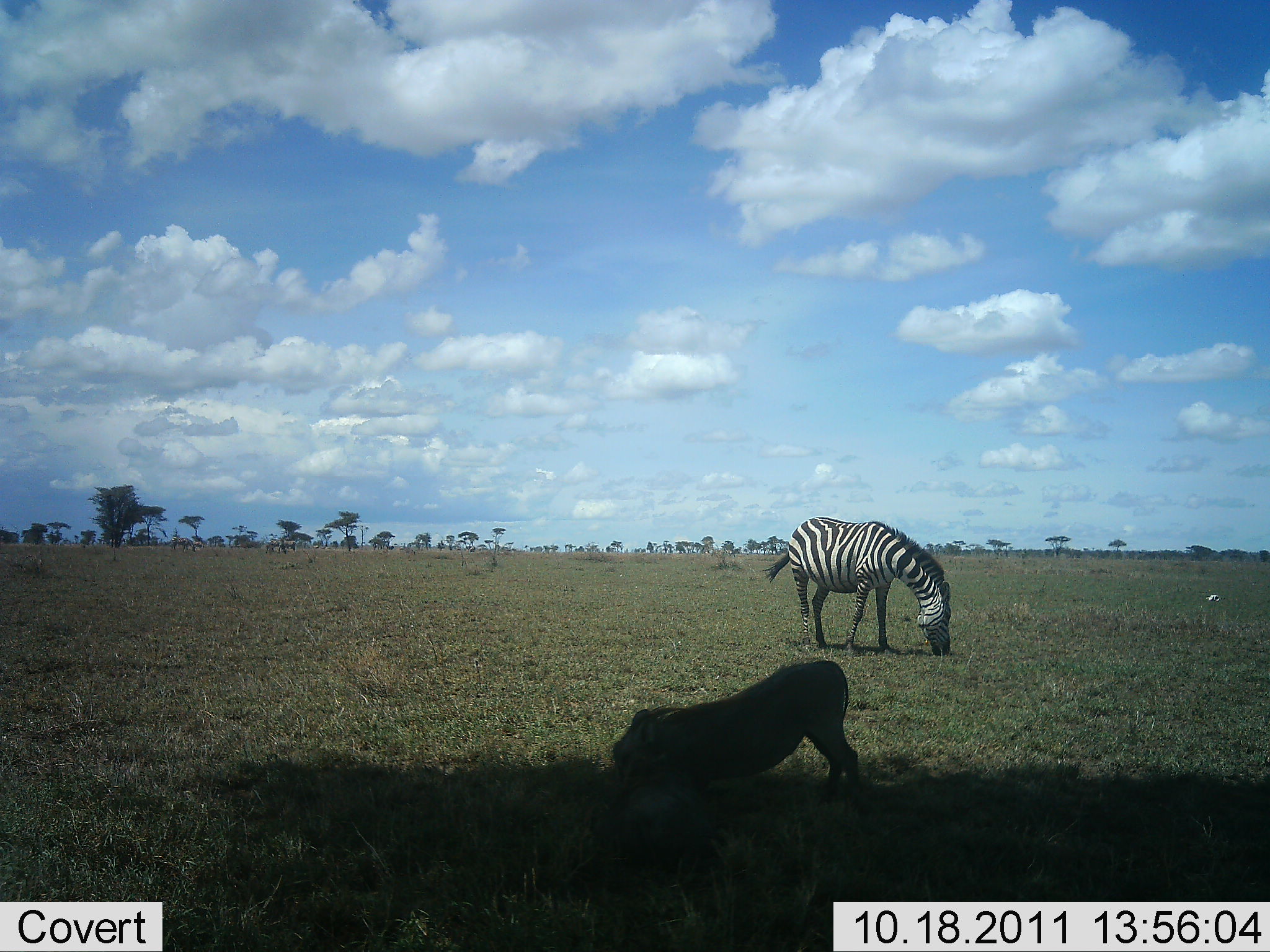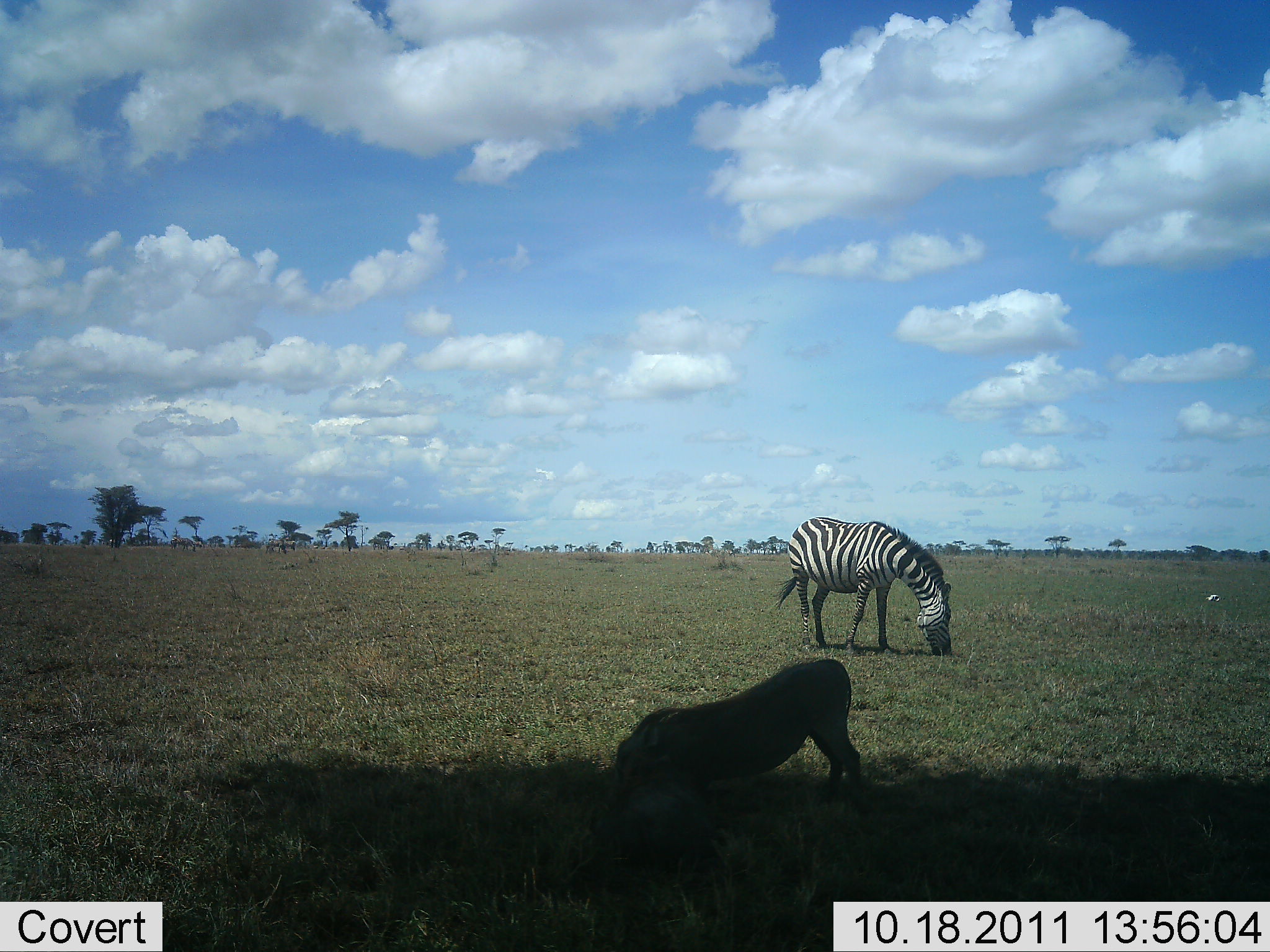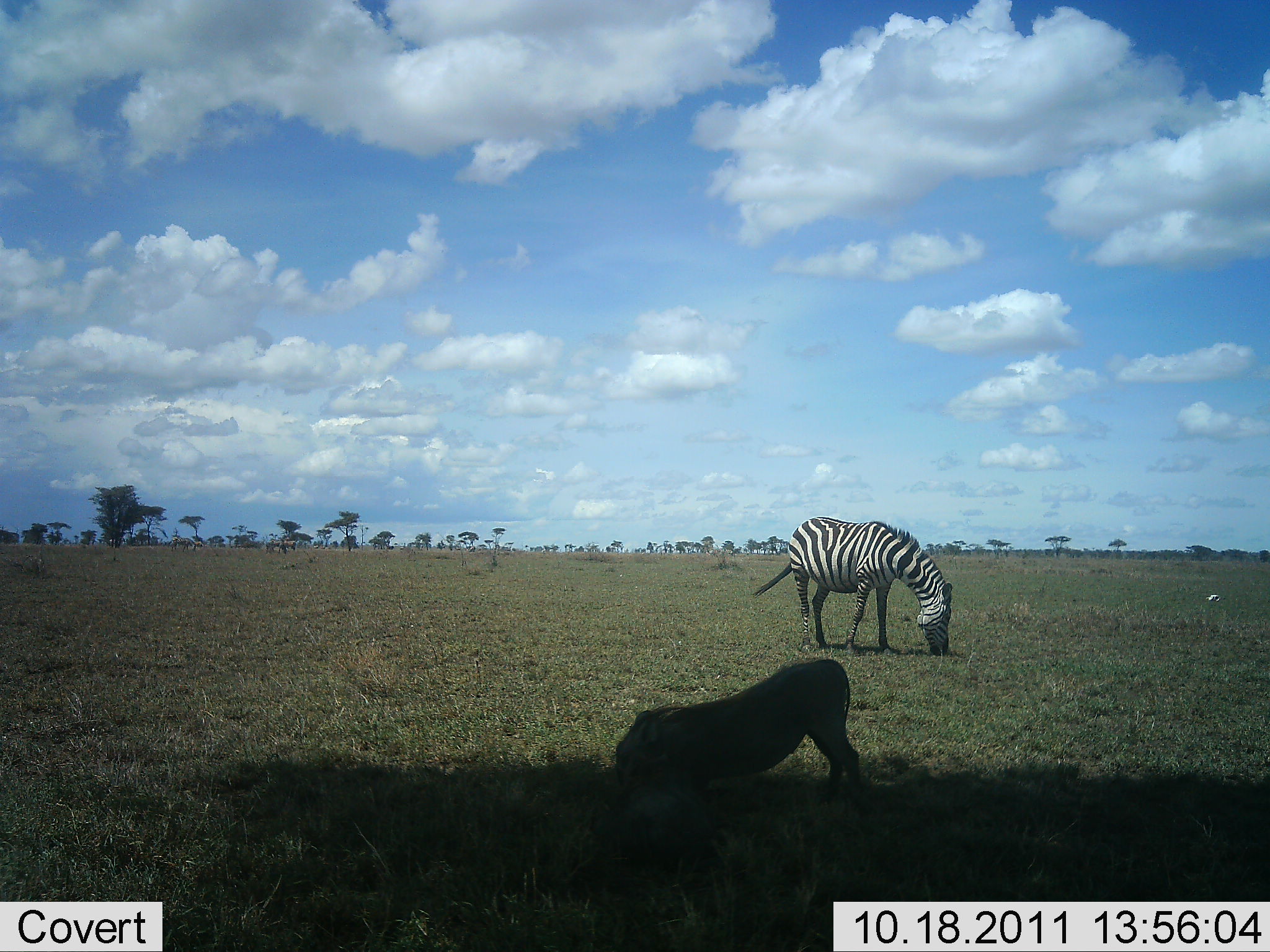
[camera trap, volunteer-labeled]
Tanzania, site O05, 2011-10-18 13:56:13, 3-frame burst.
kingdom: Animalia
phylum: Chordata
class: Mammalia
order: Artiodactyla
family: Suidae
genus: Phacochoerus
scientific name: Phacochoerus africanus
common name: warthog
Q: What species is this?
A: Warthog (Phacochoerus africanus).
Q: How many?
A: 1.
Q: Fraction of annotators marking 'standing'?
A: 36%.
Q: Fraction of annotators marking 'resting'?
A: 9%.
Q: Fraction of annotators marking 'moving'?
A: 0%.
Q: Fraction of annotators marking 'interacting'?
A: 0%.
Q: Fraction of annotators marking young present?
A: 0%.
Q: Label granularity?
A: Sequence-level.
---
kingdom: Animalia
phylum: Chordata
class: Mammalia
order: Perissodactyla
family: Equidae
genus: Equus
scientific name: Equus quagga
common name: plains zebra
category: zebra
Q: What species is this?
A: Zebra (plains zebra) (Equus quagga).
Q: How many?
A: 1.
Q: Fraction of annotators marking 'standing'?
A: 36%.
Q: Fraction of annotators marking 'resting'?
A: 0%.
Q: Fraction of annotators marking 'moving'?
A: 0%.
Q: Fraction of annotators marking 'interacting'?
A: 0%.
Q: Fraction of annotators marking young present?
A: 0%.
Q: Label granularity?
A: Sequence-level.